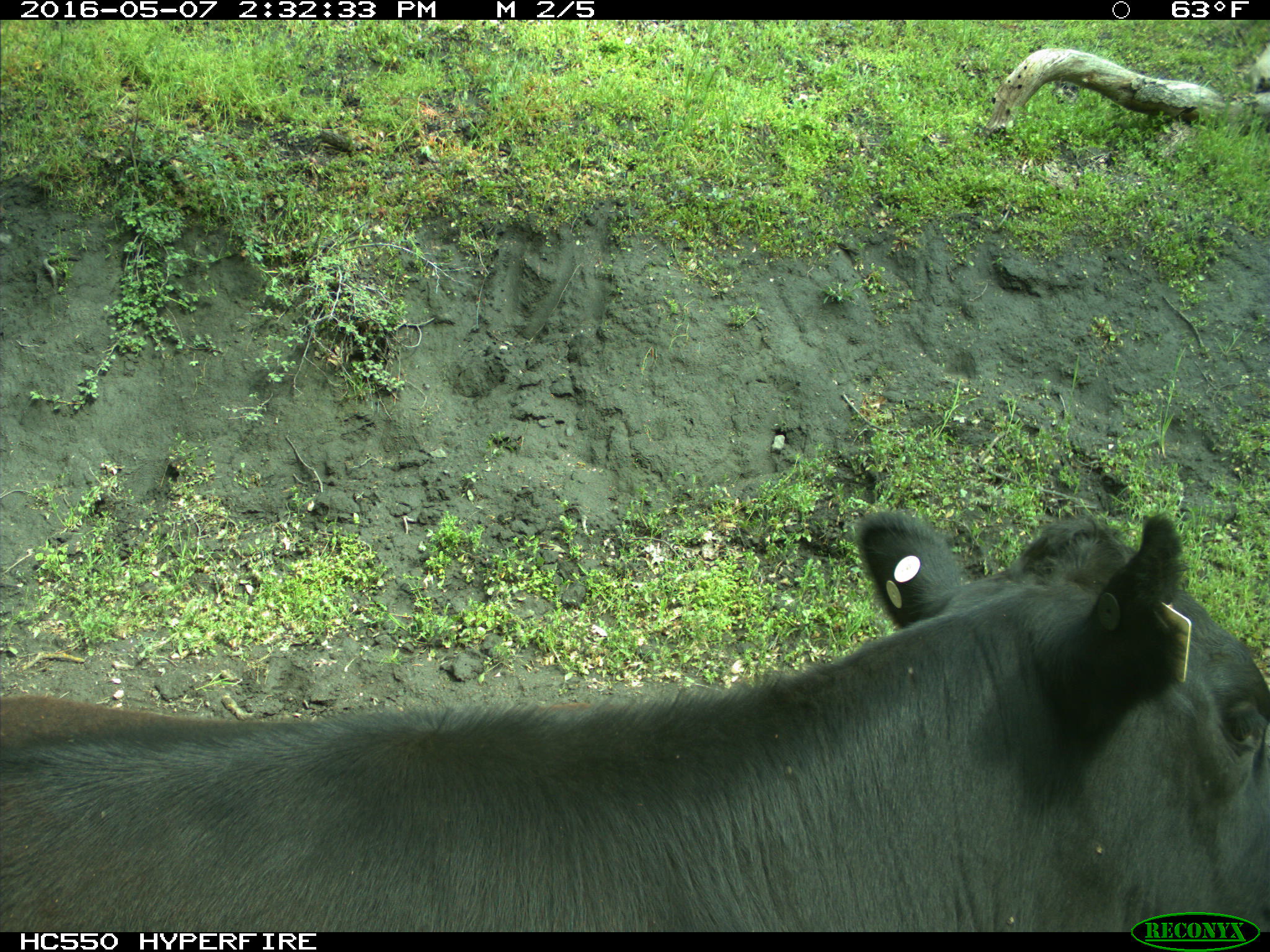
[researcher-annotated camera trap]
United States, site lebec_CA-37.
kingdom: Animalia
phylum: Chordata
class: Mammalia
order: Artiodactyla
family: Bovidae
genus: Bos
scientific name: Bos taurus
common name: domestic cow